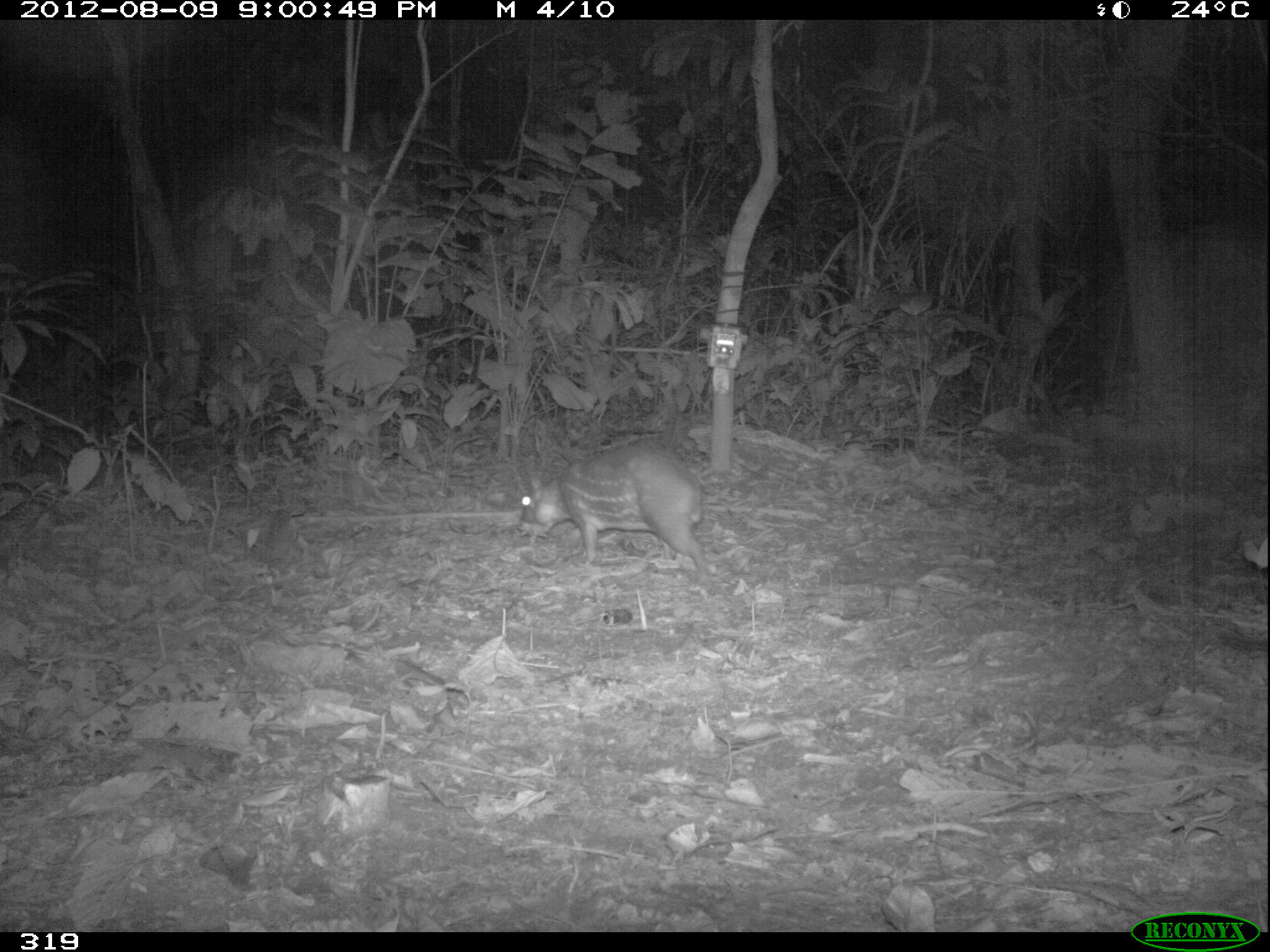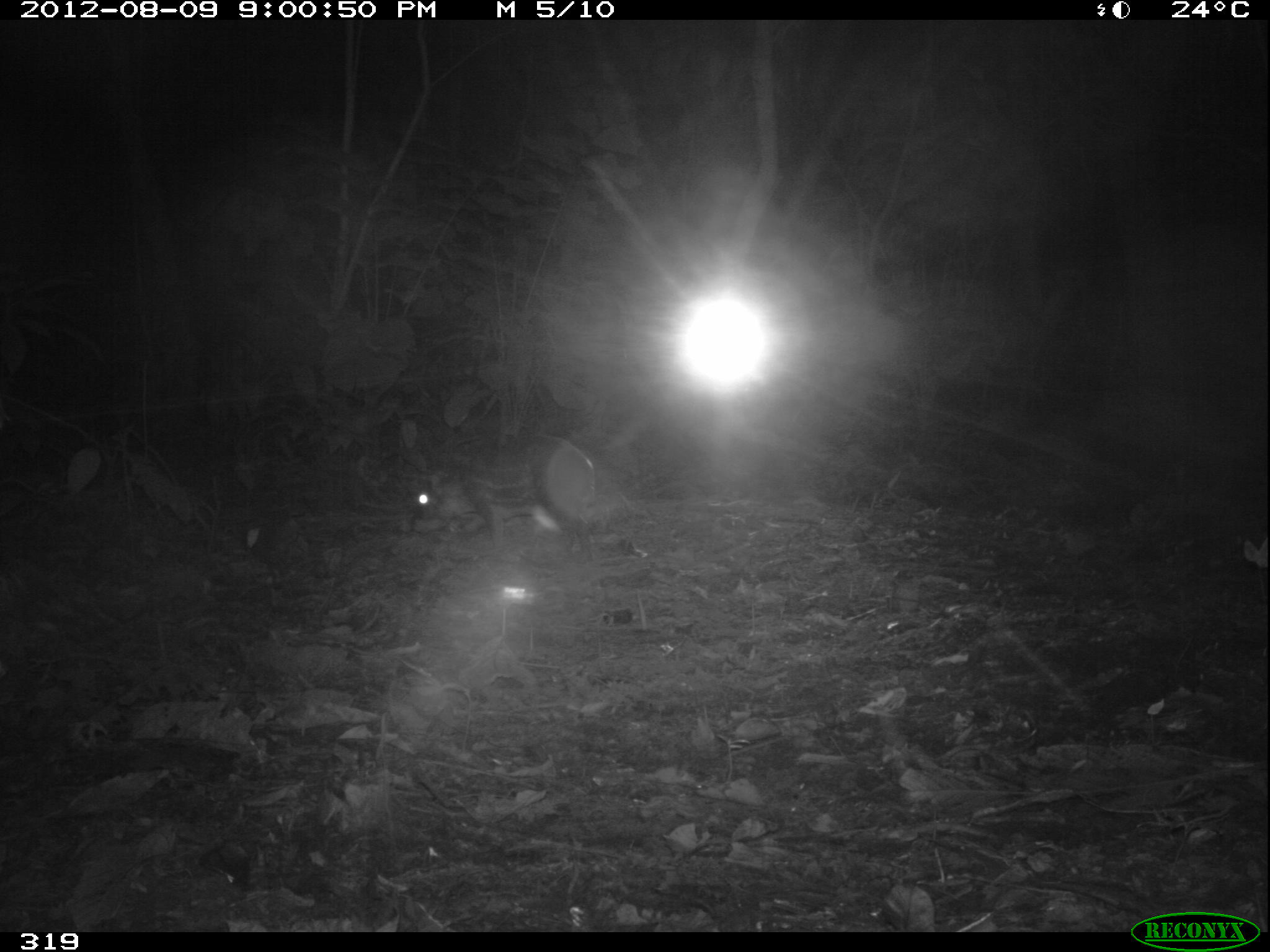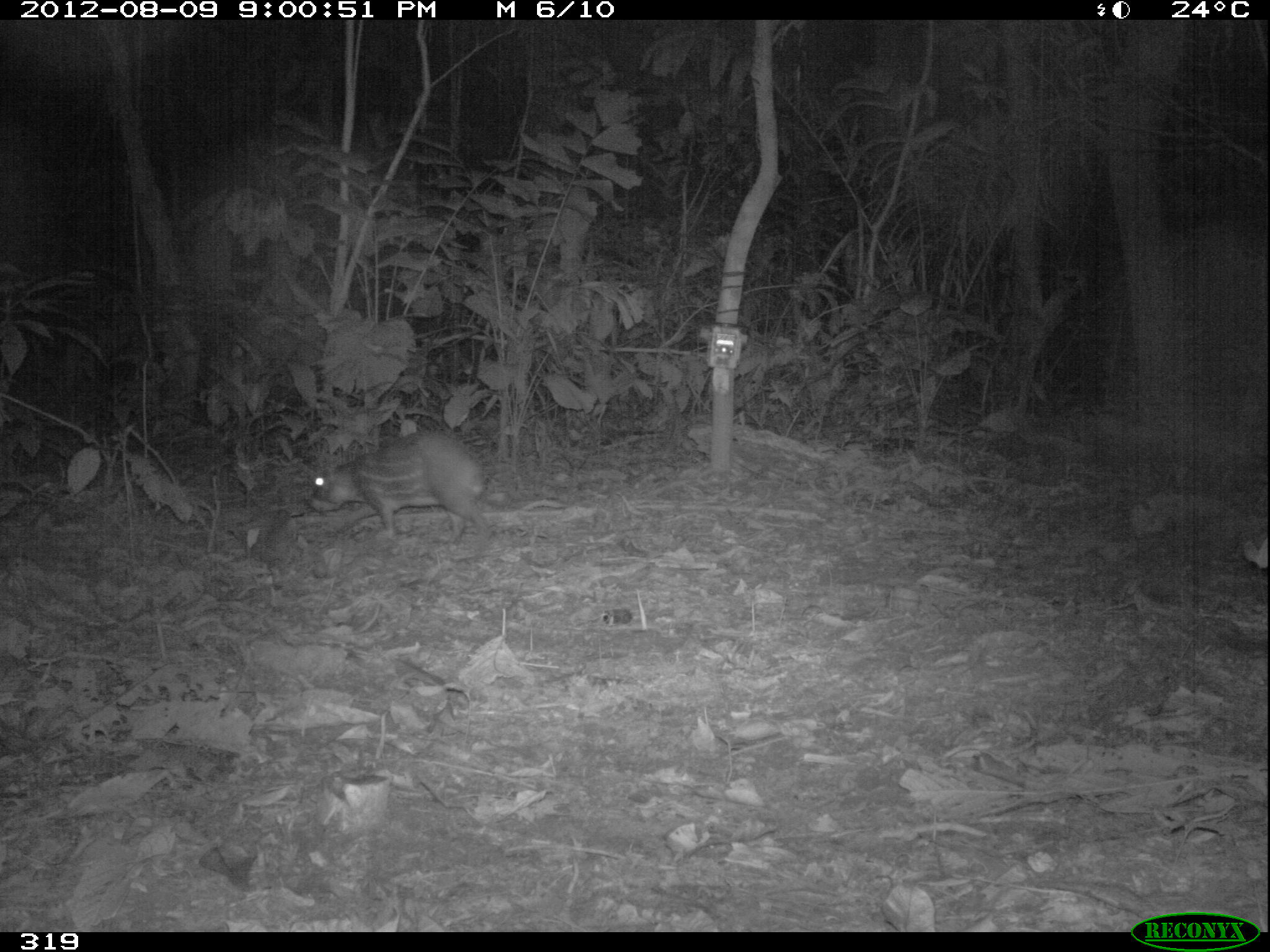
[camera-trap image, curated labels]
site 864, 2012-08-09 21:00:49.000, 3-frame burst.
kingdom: Animalia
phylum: Chordata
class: Mammalia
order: Rodentia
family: Cuniculidae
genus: Cuniculus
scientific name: Cuniculus paca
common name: spotted paca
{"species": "Cuniculus paca (spotted paca)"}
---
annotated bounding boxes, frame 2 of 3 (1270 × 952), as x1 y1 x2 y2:
cuniculus paca: 410 430 595 560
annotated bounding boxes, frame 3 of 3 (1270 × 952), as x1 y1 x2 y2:
cuniculus paca: 309 430 490 543